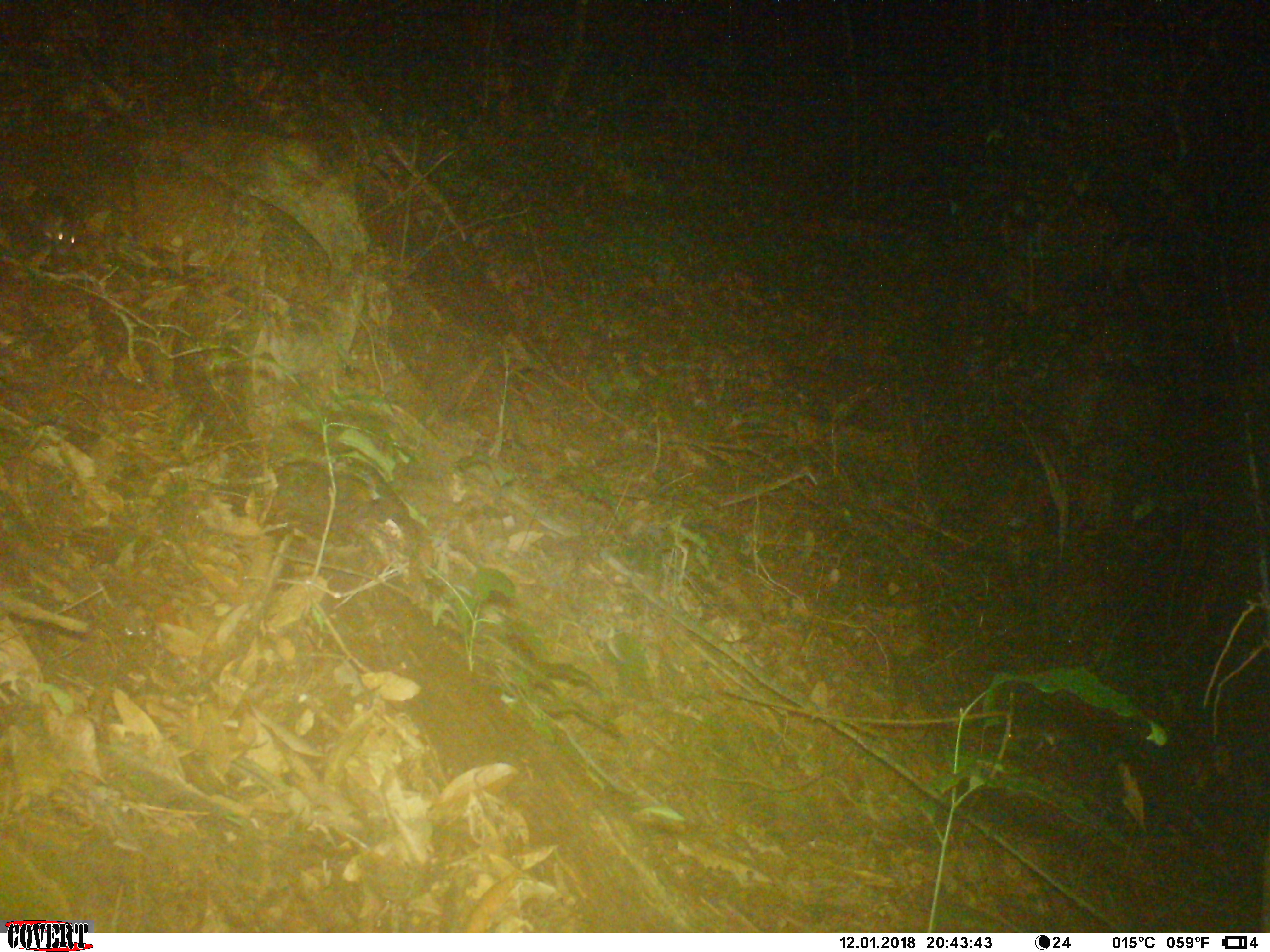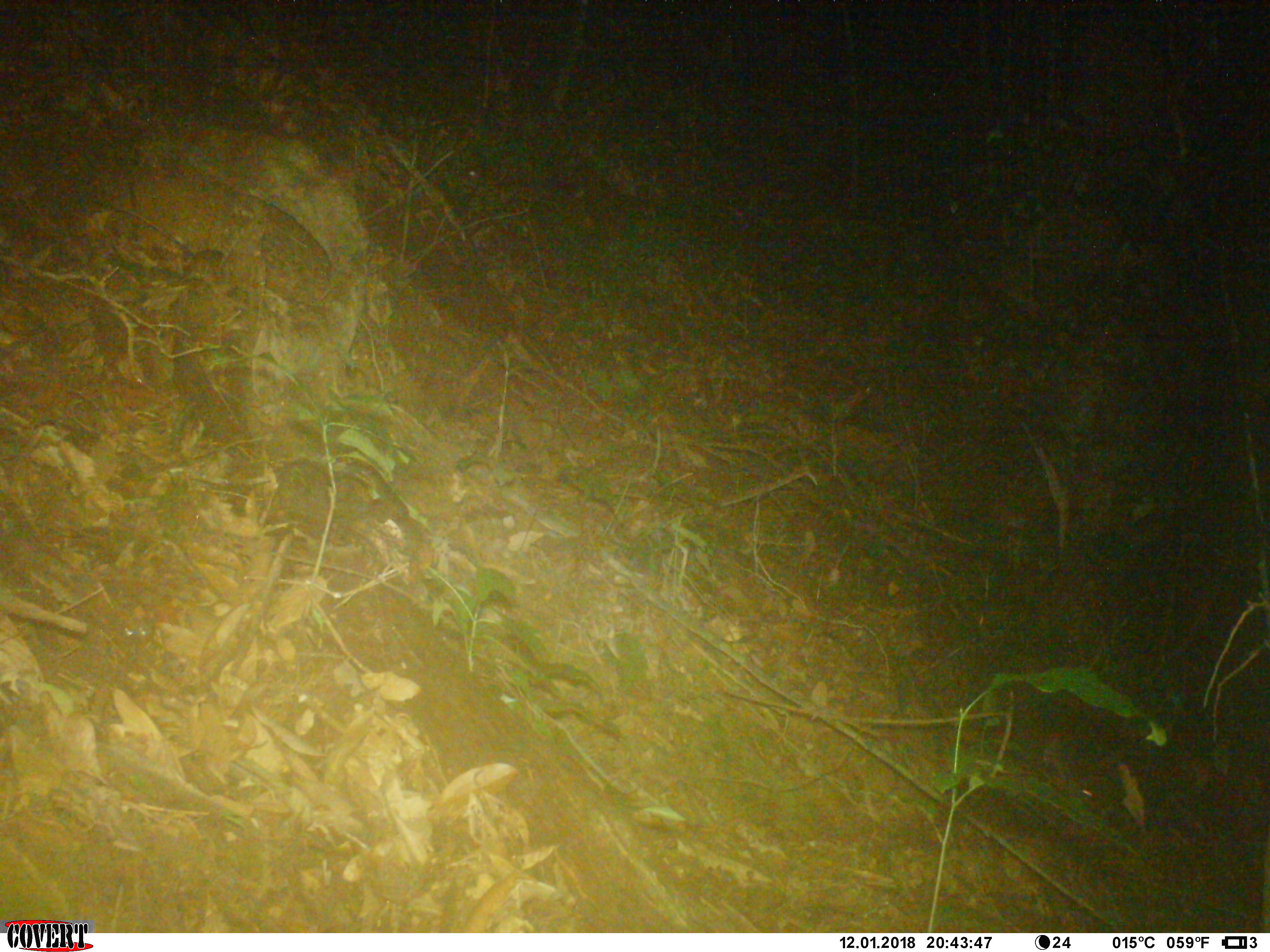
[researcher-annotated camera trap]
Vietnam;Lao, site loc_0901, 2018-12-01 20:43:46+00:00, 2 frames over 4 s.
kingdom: Animalia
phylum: Chordata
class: Mammalia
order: Rodentia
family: Muridae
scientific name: Muridae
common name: old-world mice and rats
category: unidentified murid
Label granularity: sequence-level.